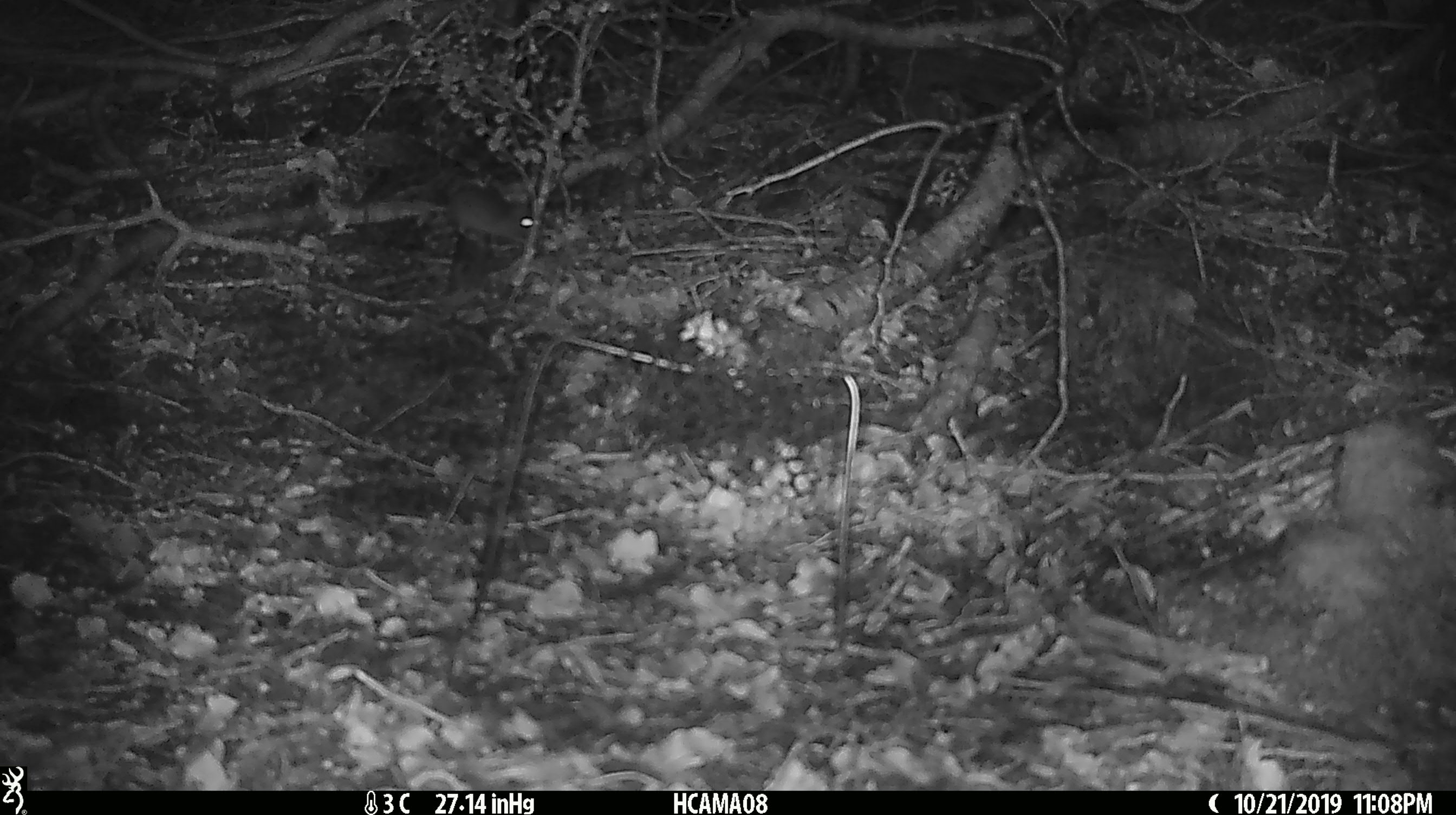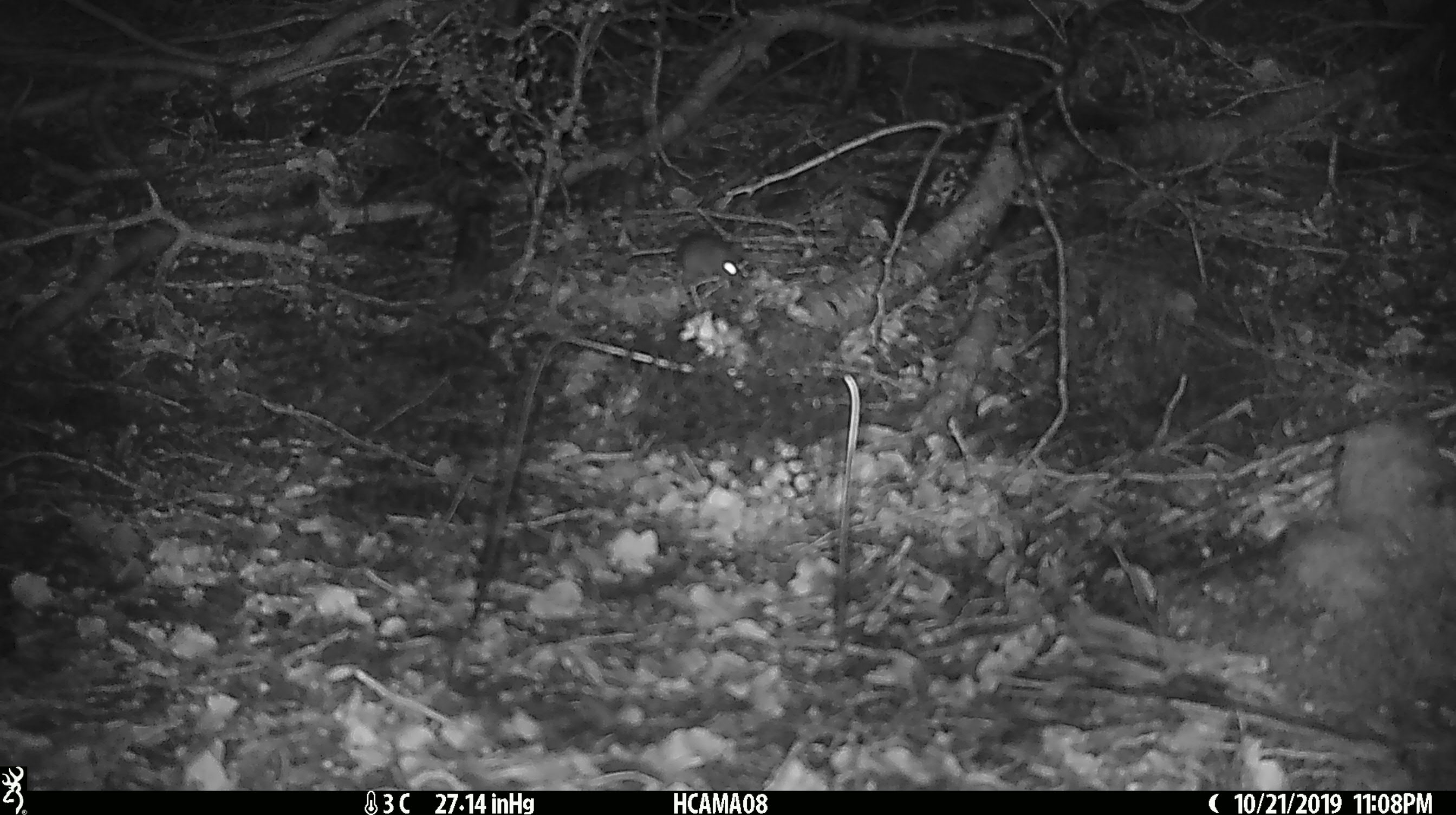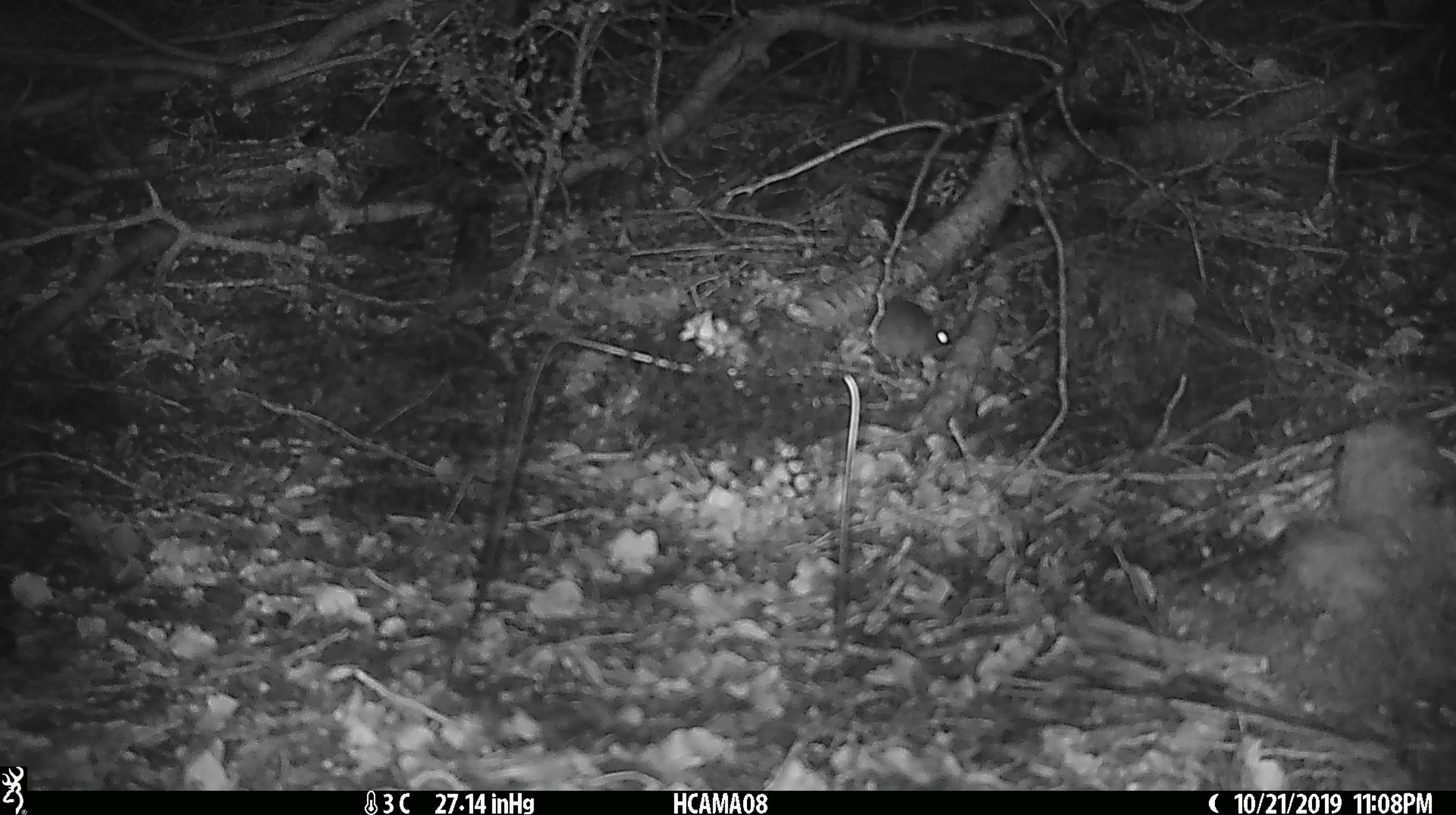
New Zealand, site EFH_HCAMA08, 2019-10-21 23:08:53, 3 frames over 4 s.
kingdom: Animalia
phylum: Chordata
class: Mammalia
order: Rodentia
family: Muridae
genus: Mus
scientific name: Mus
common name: mouse